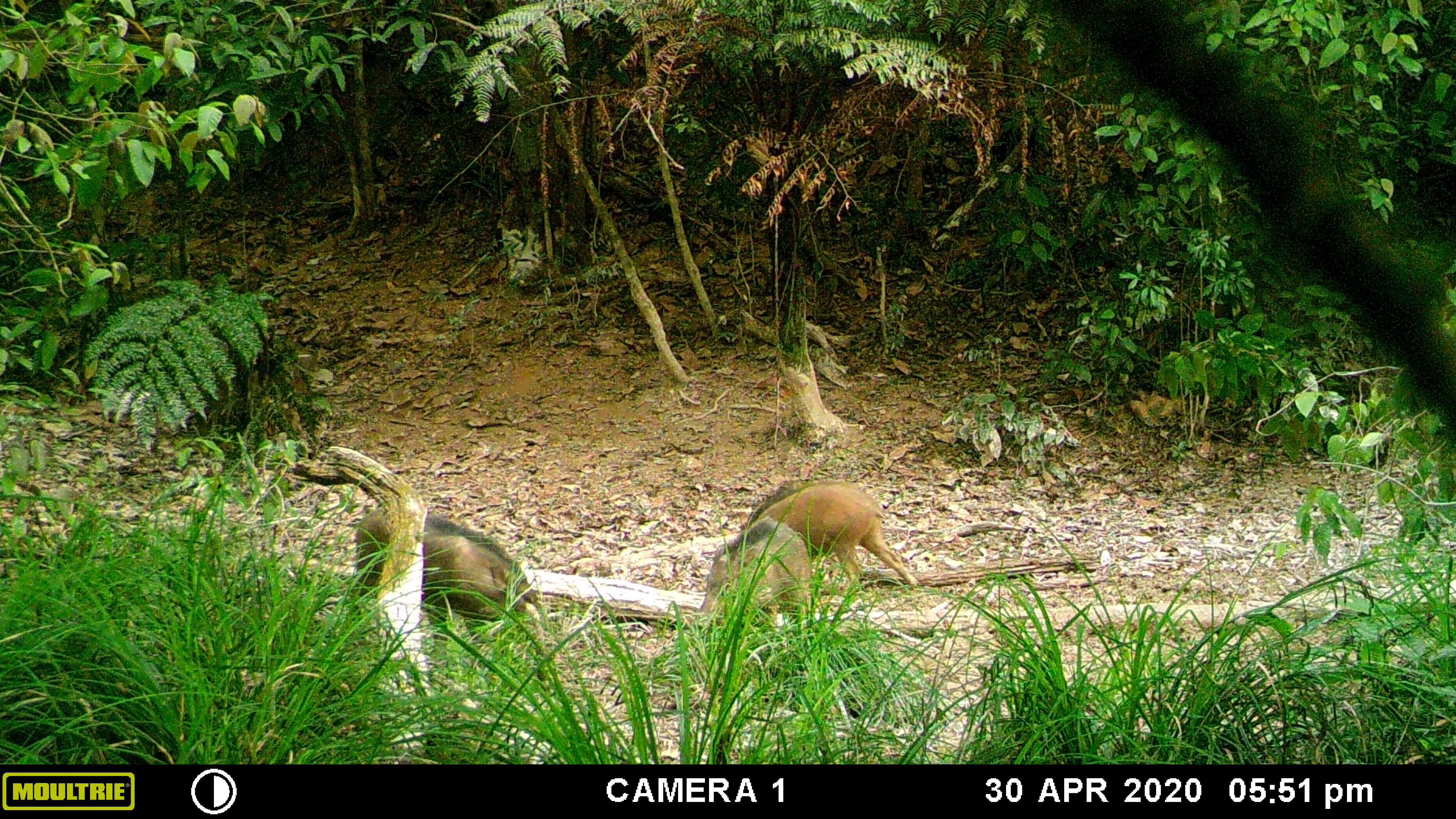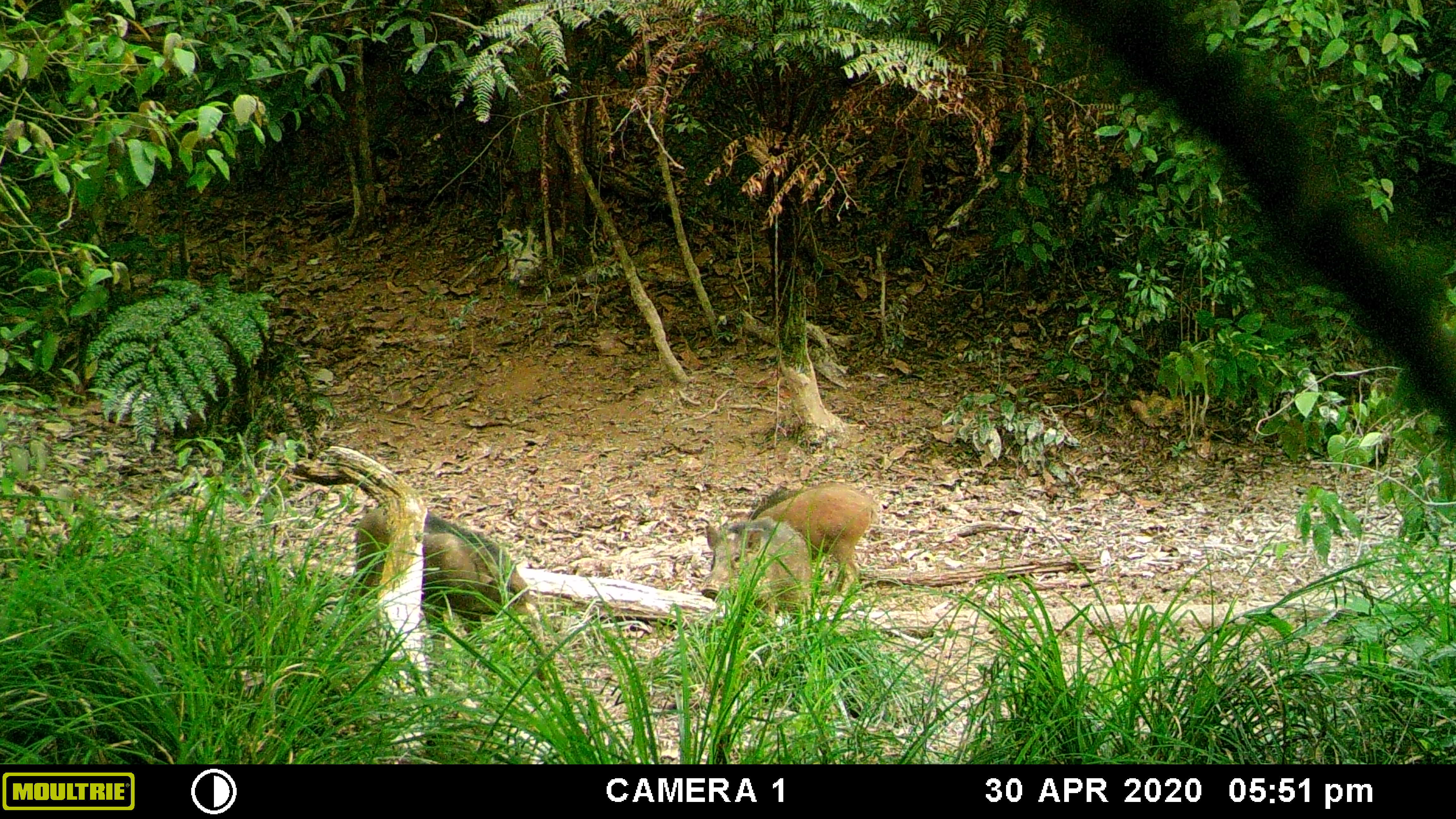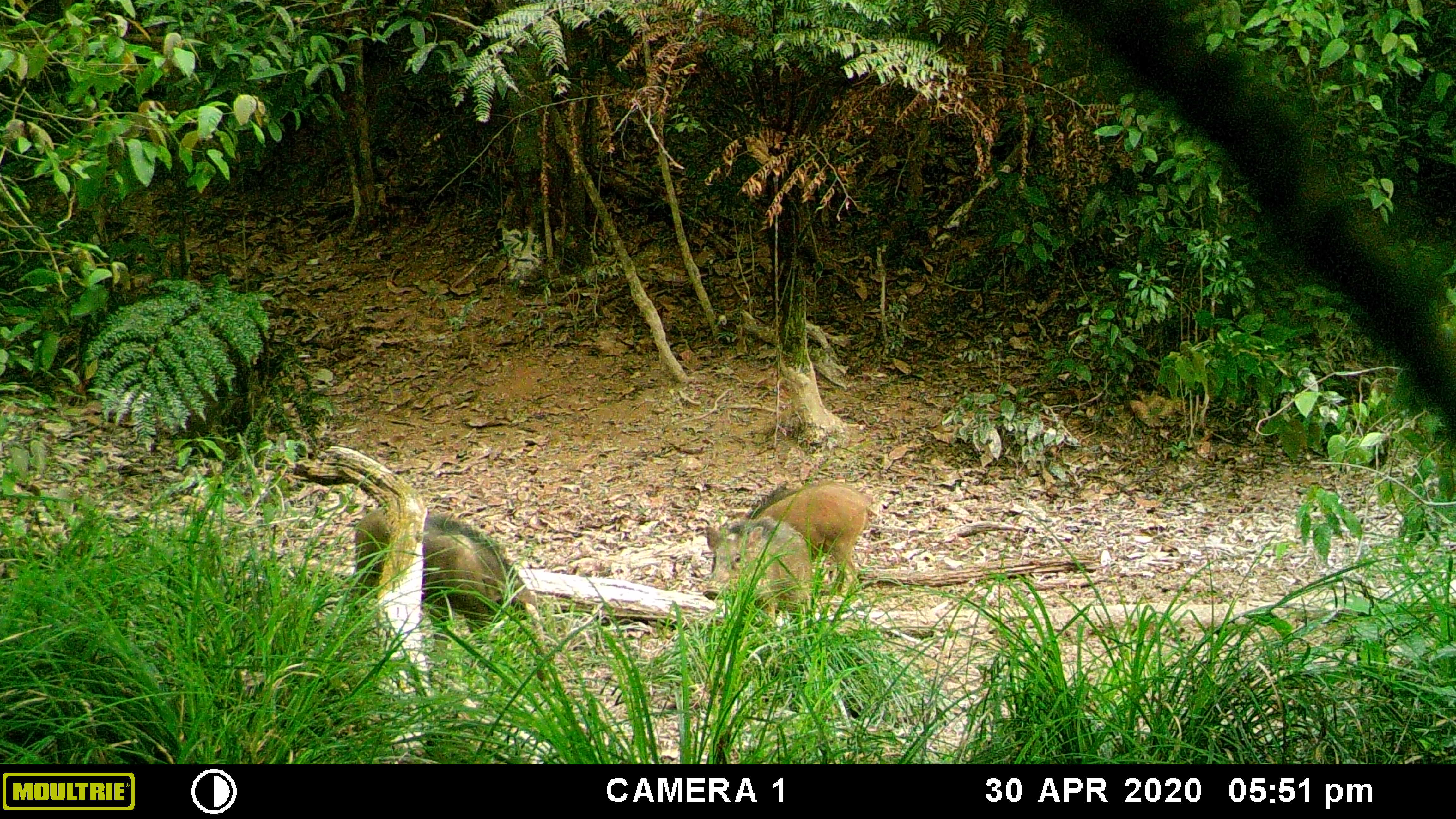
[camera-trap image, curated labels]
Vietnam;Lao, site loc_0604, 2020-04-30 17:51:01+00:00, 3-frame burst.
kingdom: Animalia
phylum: Chordata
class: Mammalia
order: Artiodactyla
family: Suidae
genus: Sus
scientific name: Sus scrofa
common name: eurasian wild pig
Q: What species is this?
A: Eurasian wild pig (Sus scrofa).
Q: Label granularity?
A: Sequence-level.